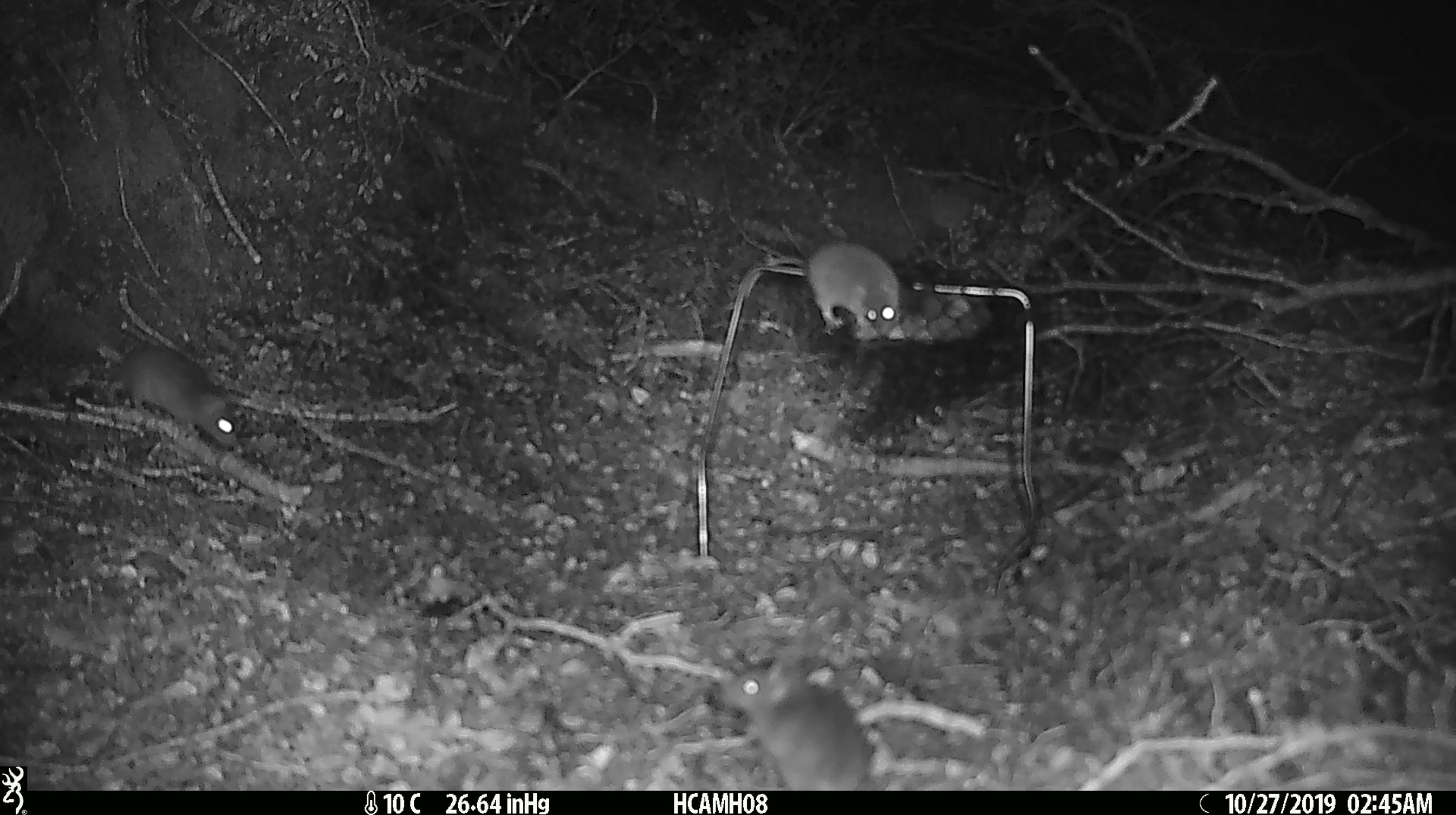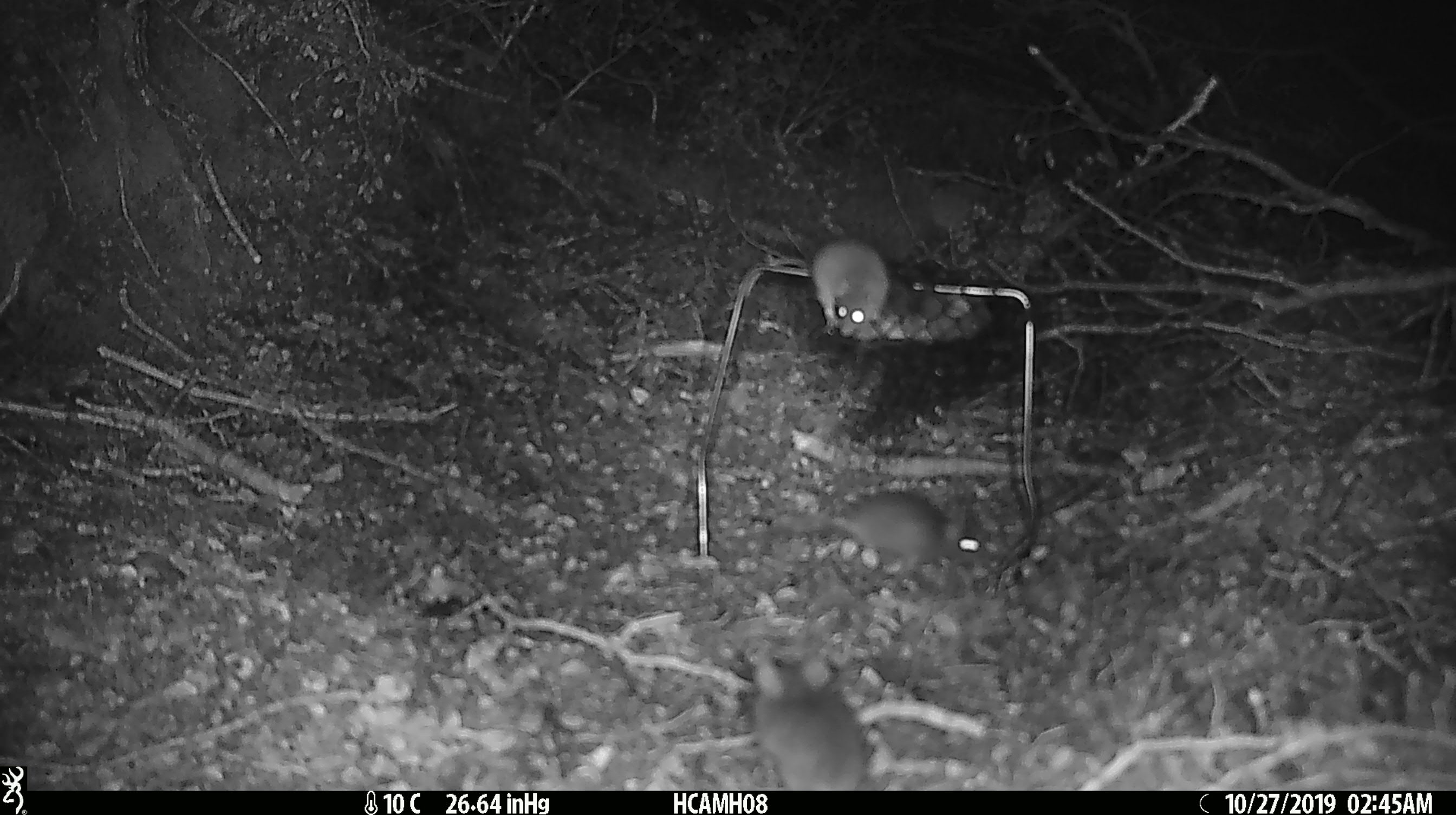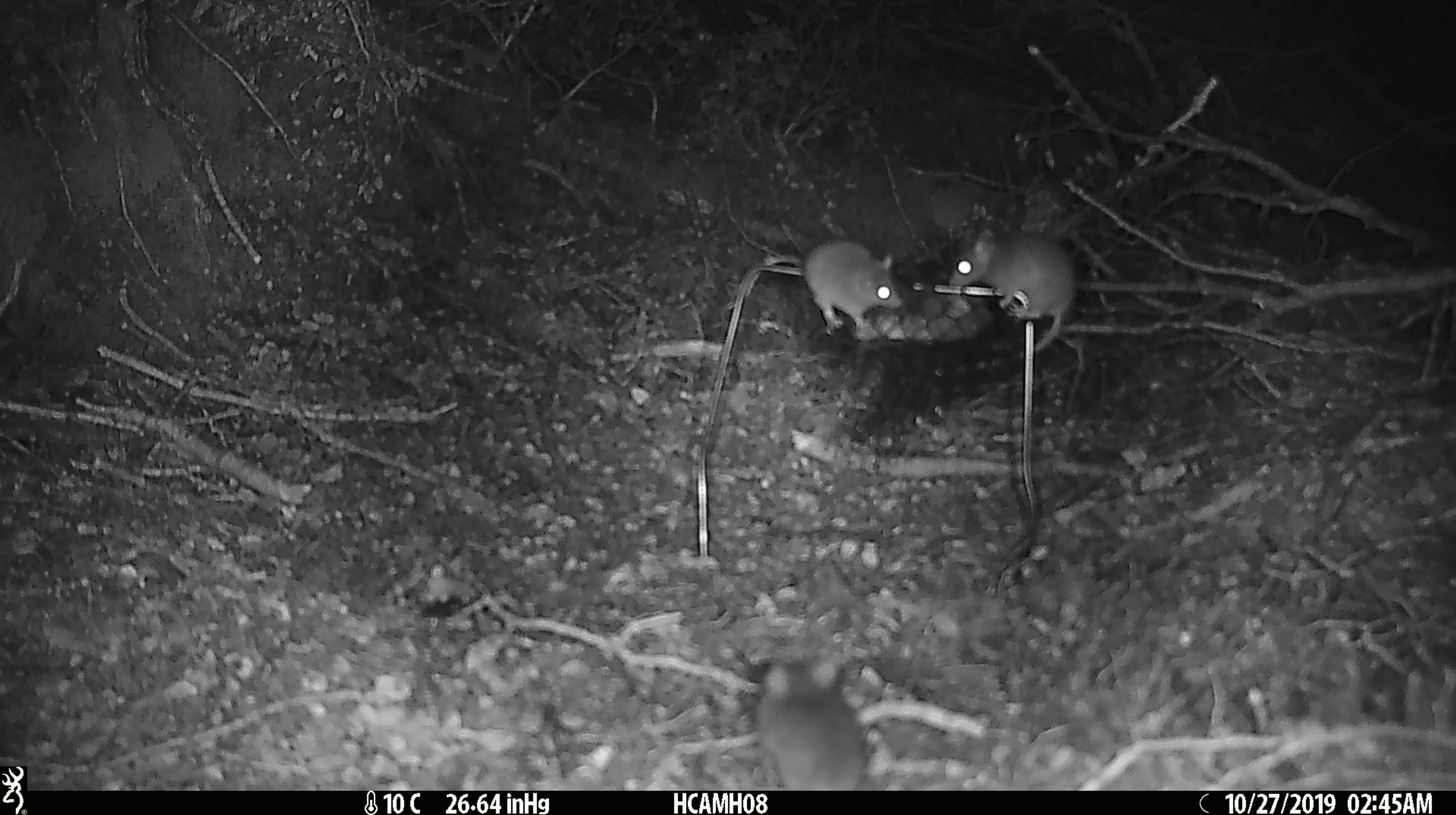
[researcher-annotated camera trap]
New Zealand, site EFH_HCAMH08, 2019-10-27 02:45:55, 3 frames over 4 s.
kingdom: Animalia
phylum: Chordata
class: Mammalia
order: Rodentia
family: Muridae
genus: Mus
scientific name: Mus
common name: mouse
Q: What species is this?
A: Mouse (Mus).